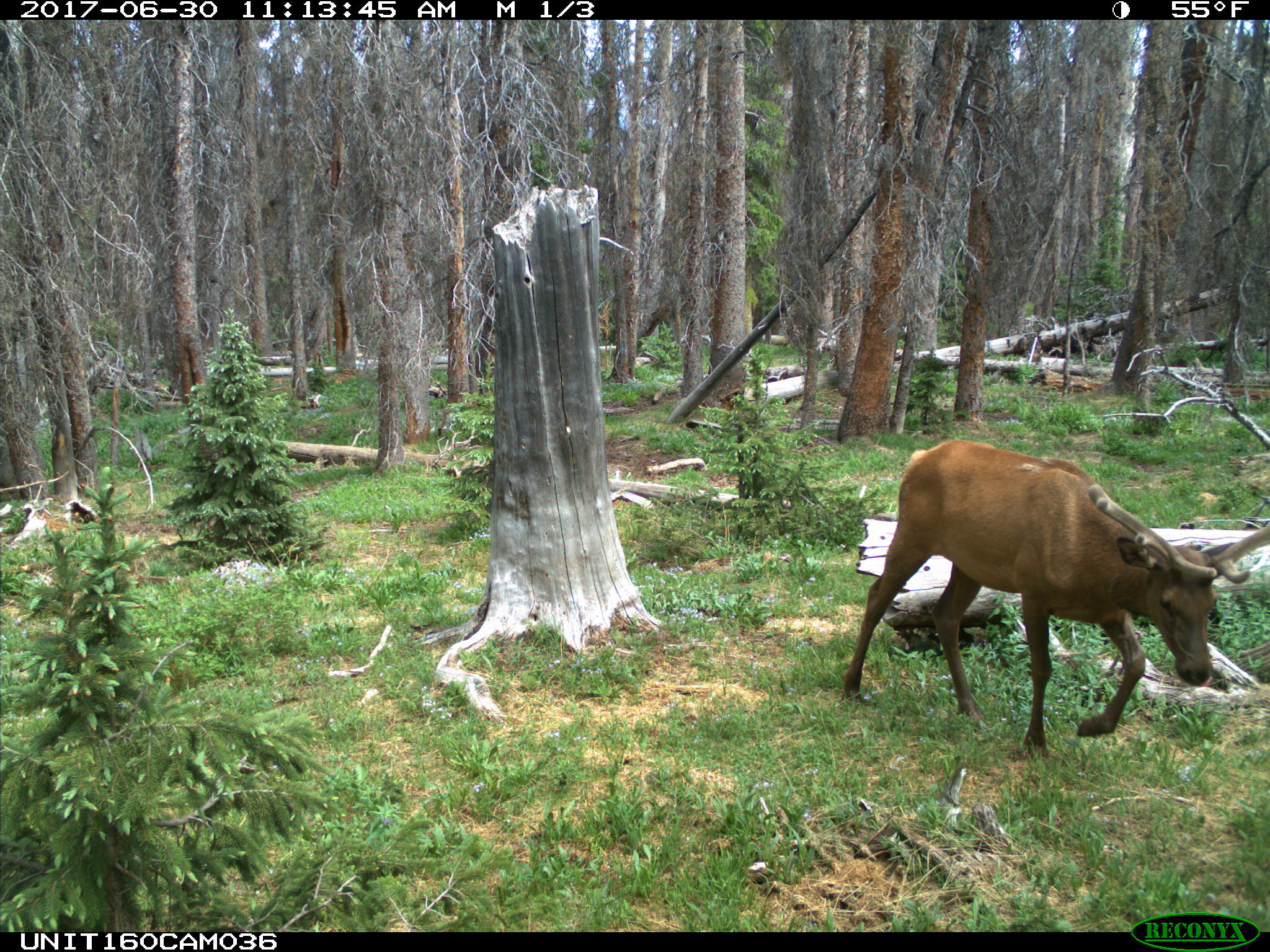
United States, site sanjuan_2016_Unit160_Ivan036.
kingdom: Animalia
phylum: Chordata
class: Mammalia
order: Artiodactyla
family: Cervidae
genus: Cervus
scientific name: Cervus elaphus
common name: red deer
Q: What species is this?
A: Cervus elaphus (red deer).